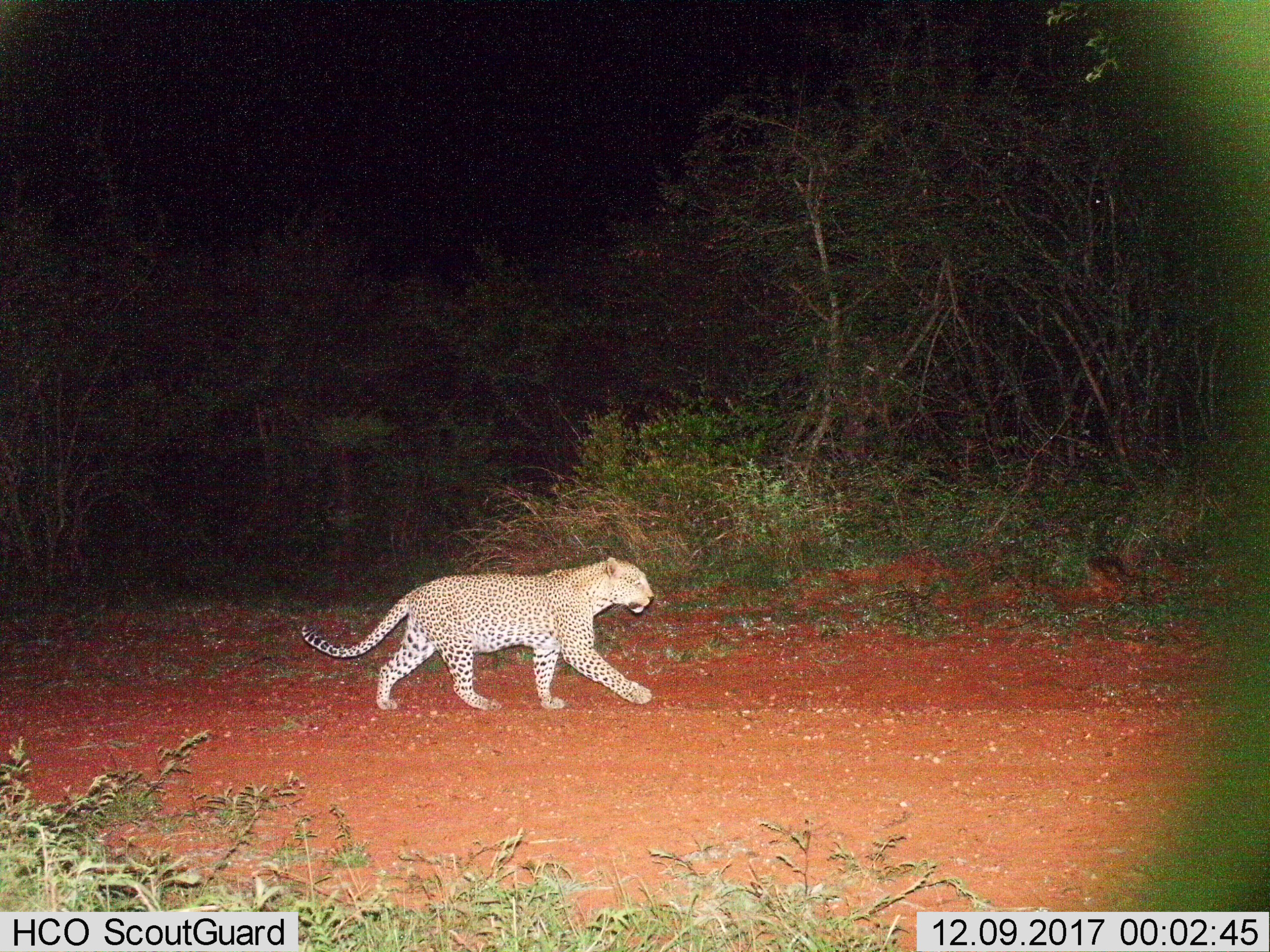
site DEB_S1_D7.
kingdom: Animalia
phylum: Chordata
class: Mammalia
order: Carnivora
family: Felidae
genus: Panthera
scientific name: Panthera pardus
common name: leopard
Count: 1.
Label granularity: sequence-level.